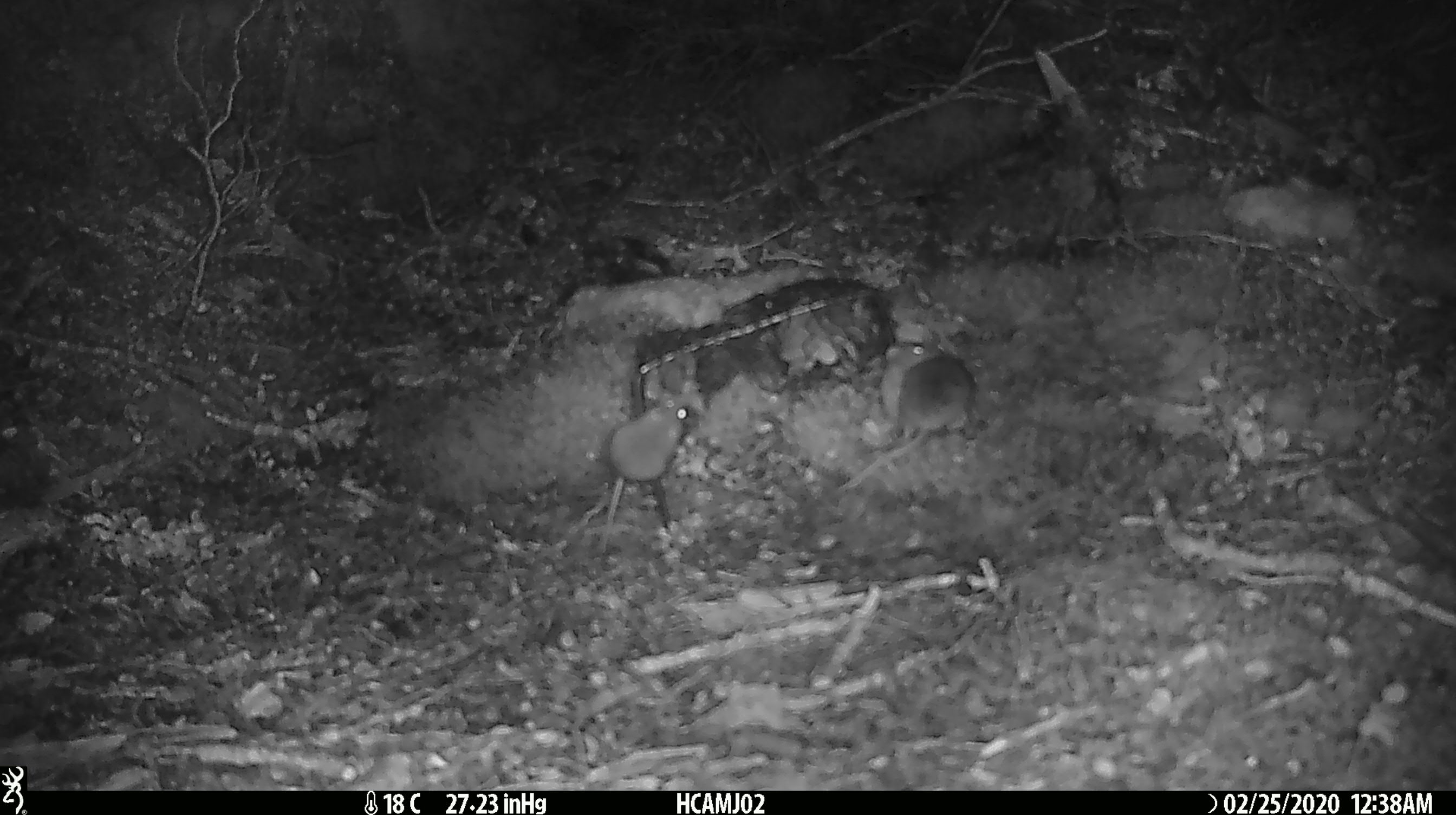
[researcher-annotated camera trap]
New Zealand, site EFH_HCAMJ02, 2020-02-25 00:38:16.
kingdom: Animalia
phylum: Chordata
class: Mammalia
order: Rodentia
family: Muridae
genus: Mus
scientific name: Mus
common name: mouse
Mouse (Mus).